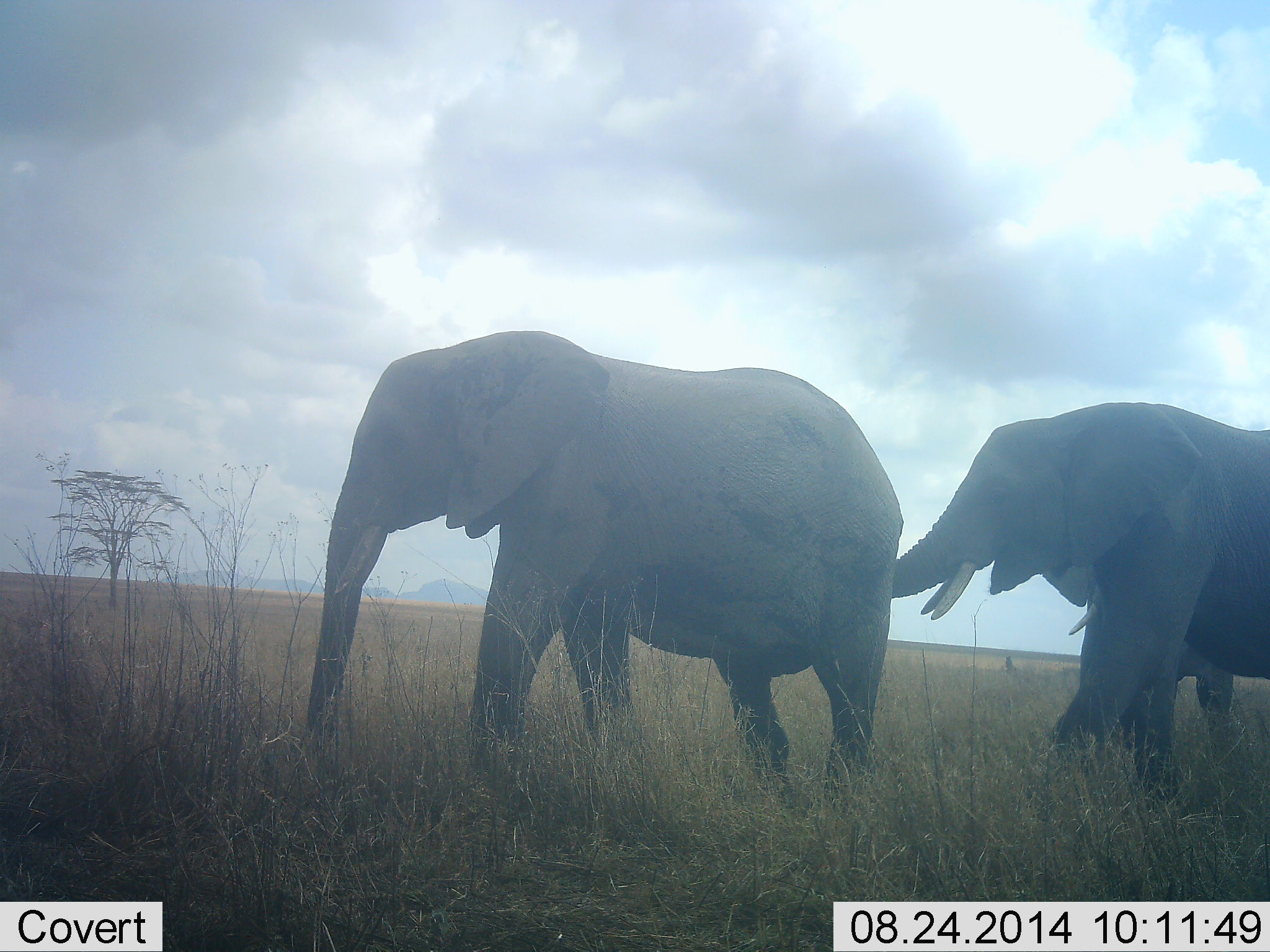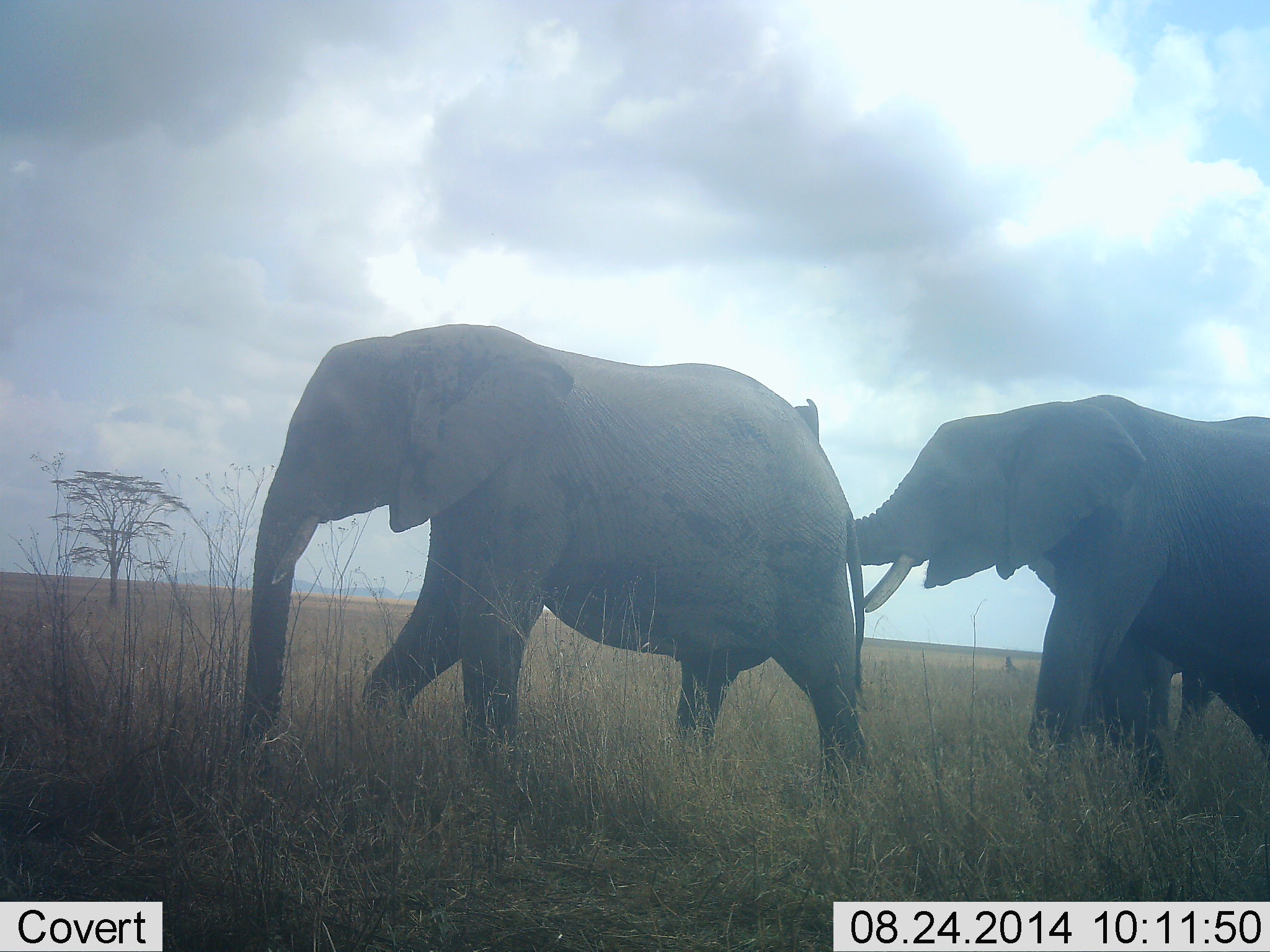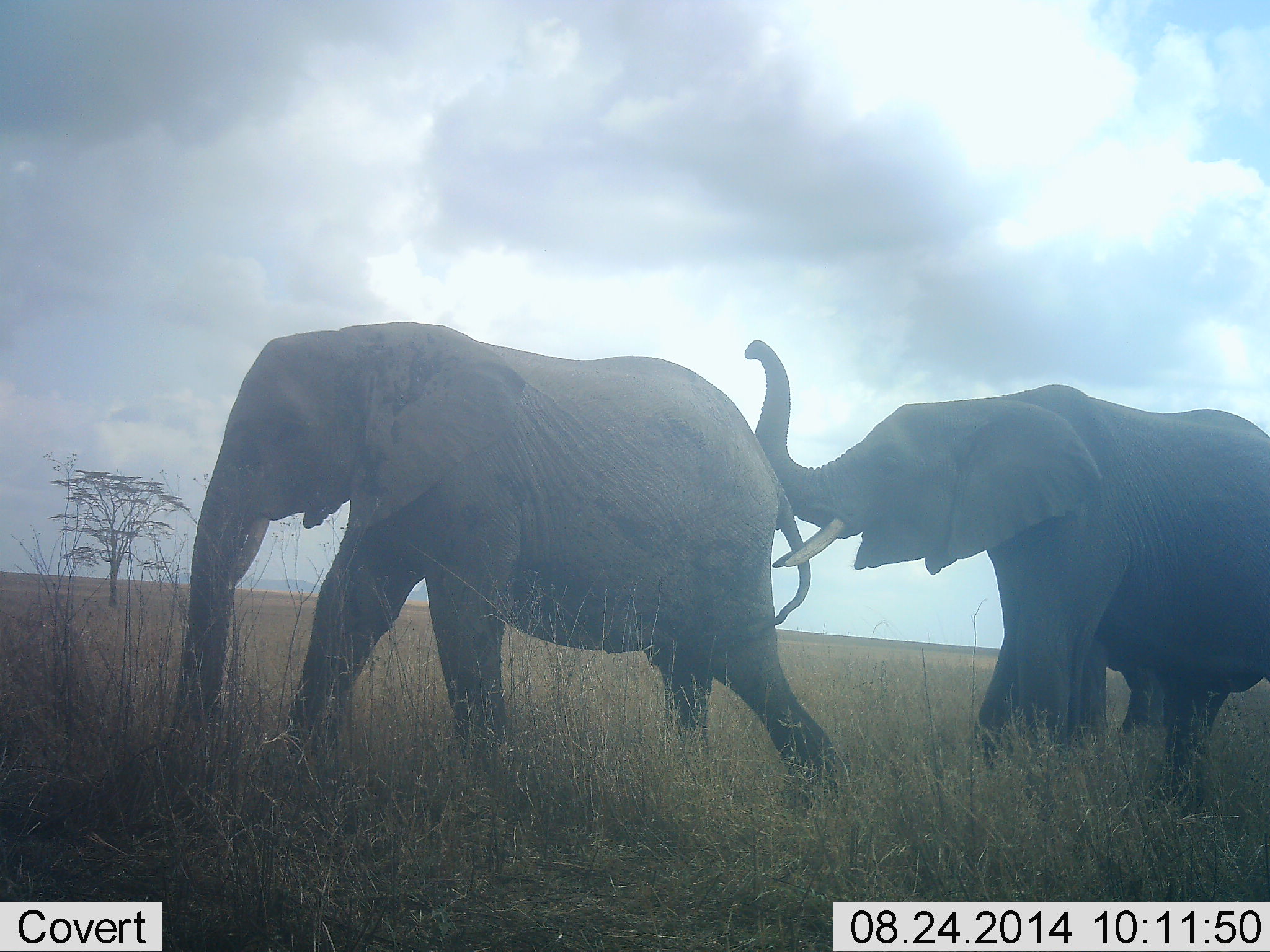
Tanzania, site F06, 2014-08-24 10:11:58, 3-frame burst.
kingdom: Animalia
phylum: Chordata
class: Mammalia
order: Proboscidea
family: Elephantidae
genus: Loxodonta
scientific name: Loxodonta africana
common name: african bush elephant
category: elephant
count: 3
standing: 0%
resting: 0%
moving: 80%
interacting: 20%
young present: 20%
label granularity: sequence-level